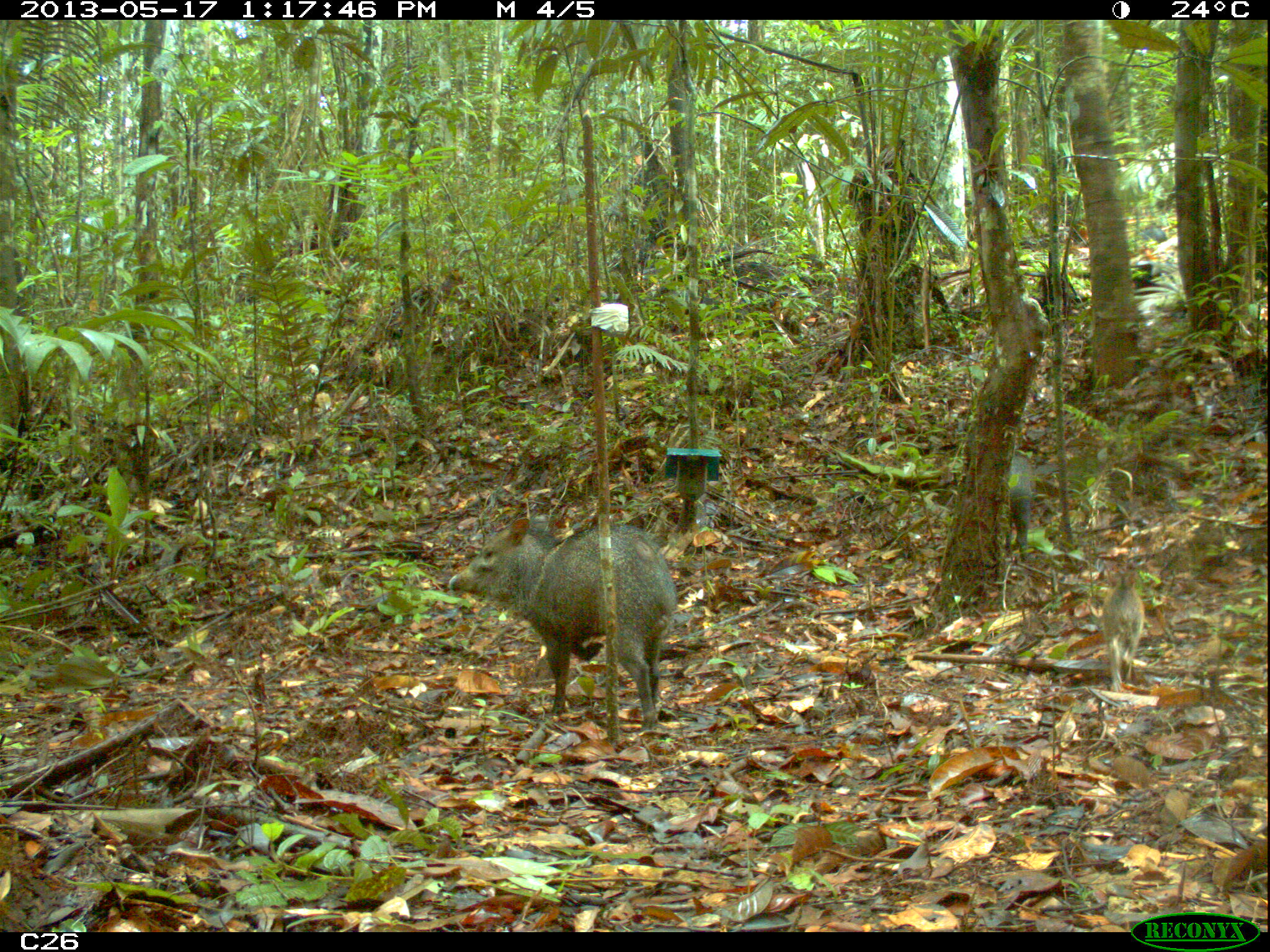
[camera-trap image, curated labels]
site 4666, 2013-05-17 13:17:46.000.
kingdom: Animalia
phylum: Chordata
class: Mammalia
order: Artiodactyla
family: Tayassuidae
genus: Pecari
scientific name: Pecari tajacu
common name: collared peccary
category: tayassu tajacu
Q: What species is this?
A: Tayassu tajacu (collared peccary) (Pecari tajacu).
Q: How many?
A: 3.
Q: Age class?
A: Adult.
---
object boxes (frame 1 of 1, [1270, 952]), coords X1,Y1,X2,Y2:
tayassu tajacu: 446,514,678,737